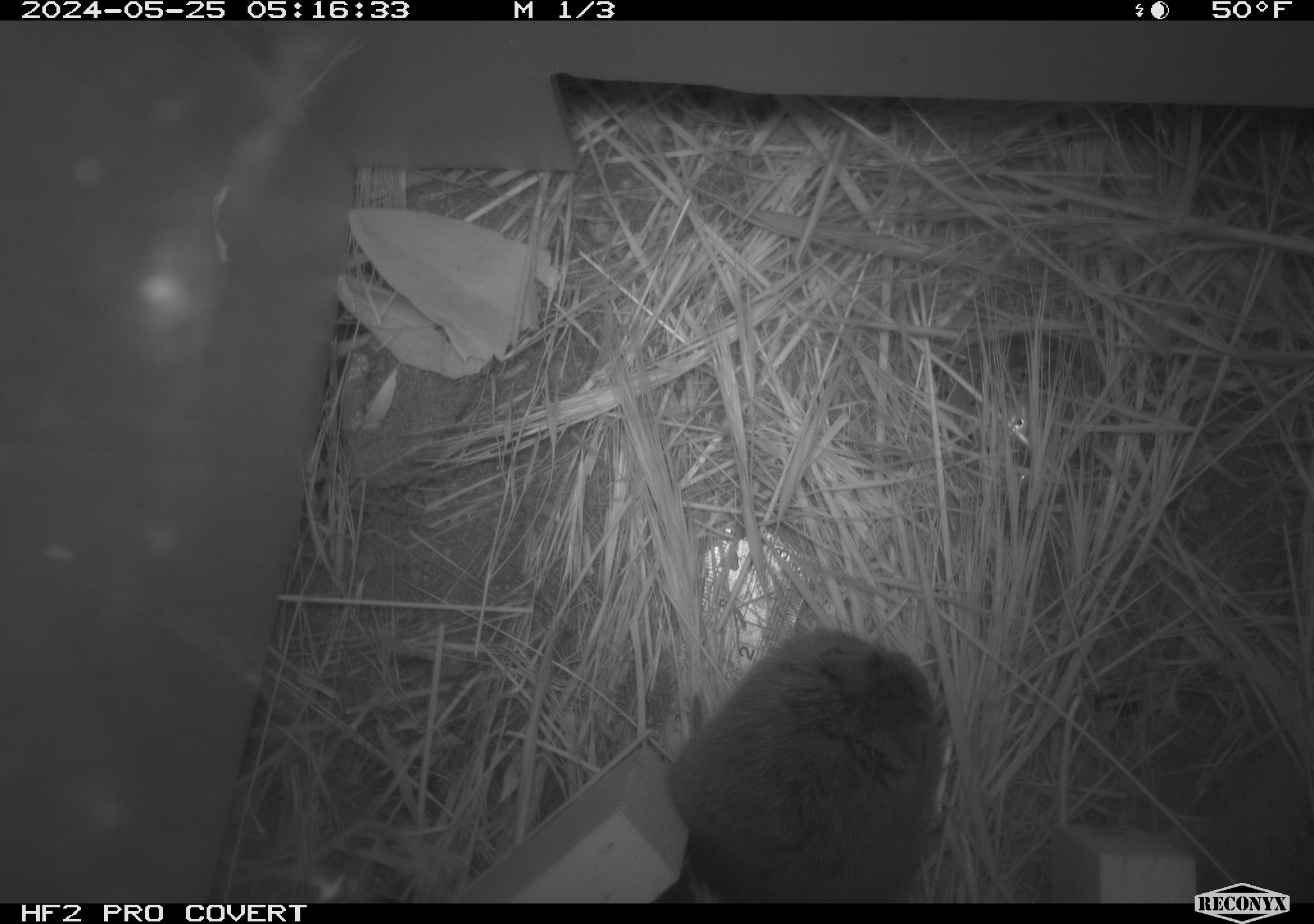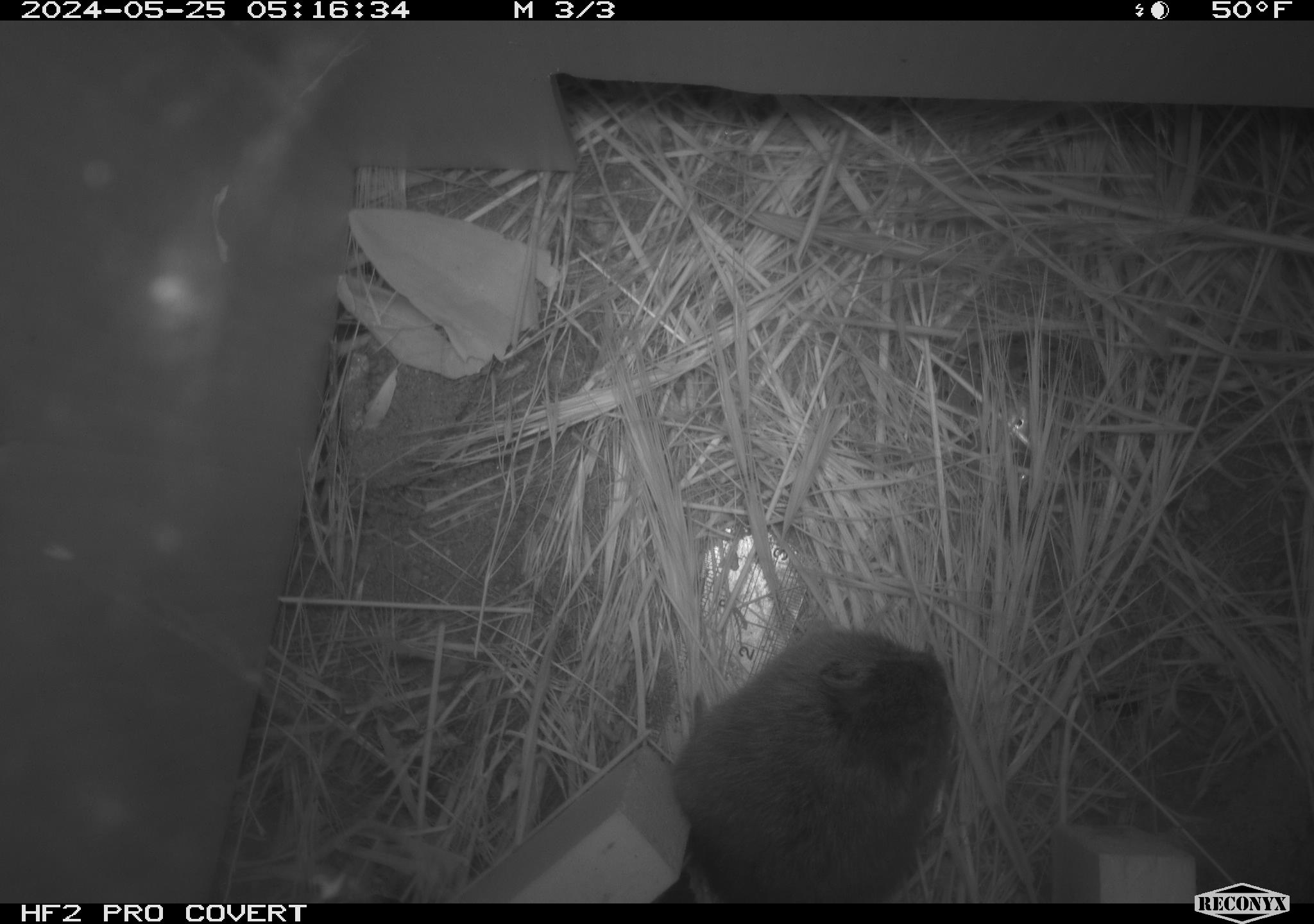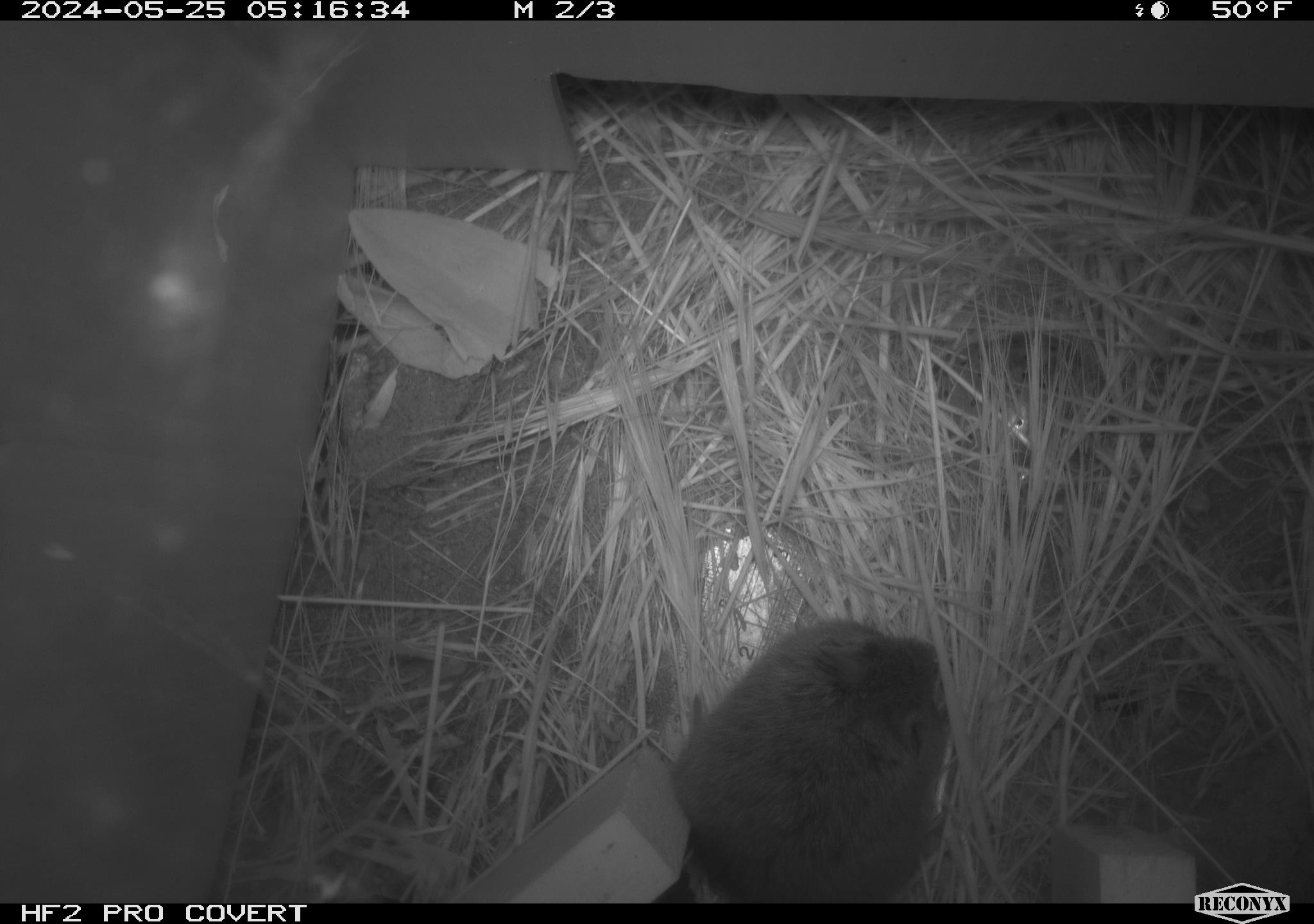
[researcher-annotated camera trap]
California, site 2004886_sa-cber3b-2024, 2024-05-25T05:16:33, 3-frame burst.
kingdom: Animalia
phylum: Chordata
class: Mammalia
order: Rodentia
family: Cricetidae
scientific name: Arvicolinae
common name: voles, lemmings, and muskrats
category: arvicolinae subfamily